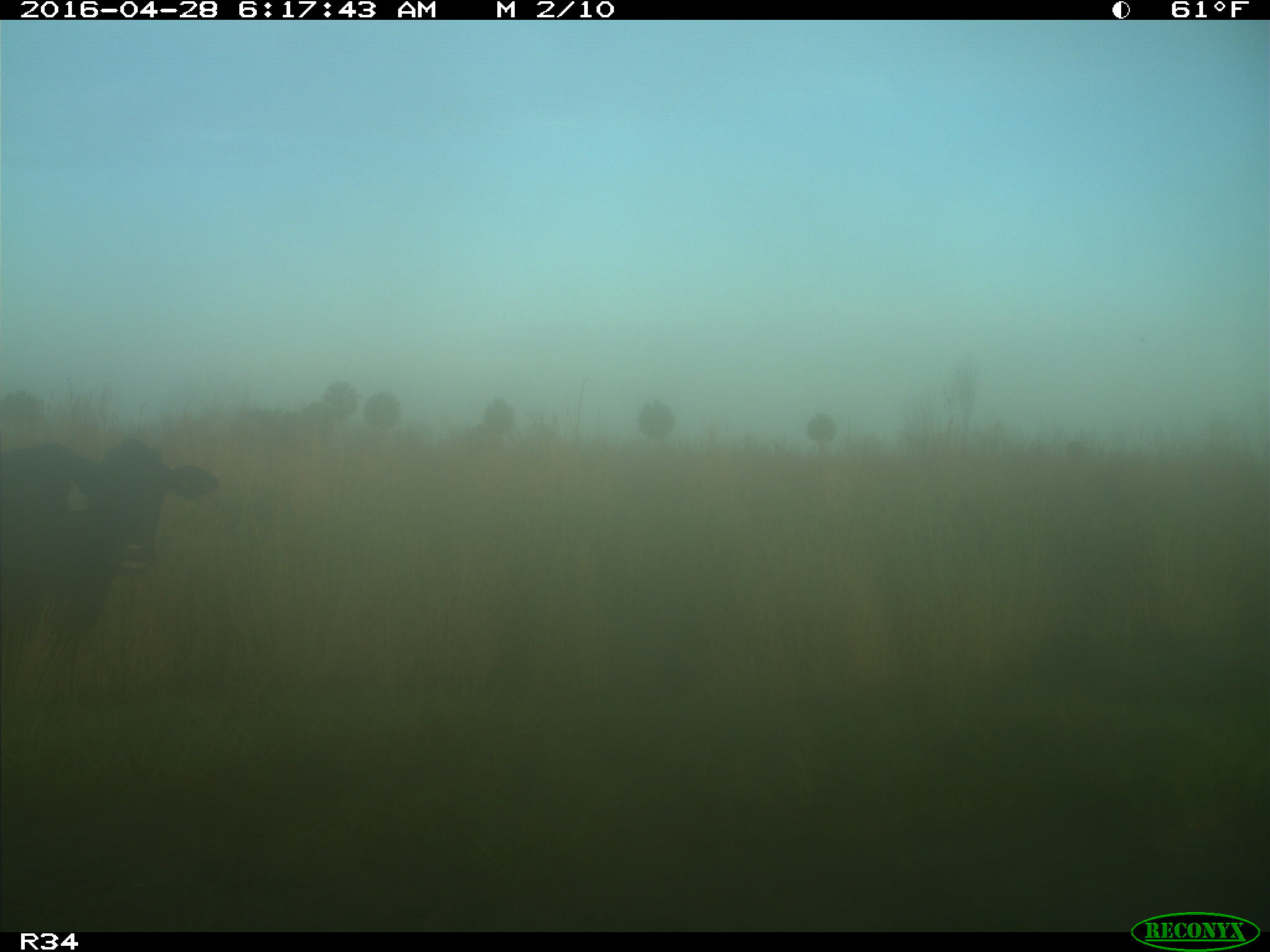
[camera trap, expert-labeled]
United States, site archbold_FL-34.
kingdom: Animalia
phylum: Chordata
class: Mammalia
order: Artiodactyla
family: Bovidae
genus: Bos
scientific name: Bos taurus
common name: domestic cow